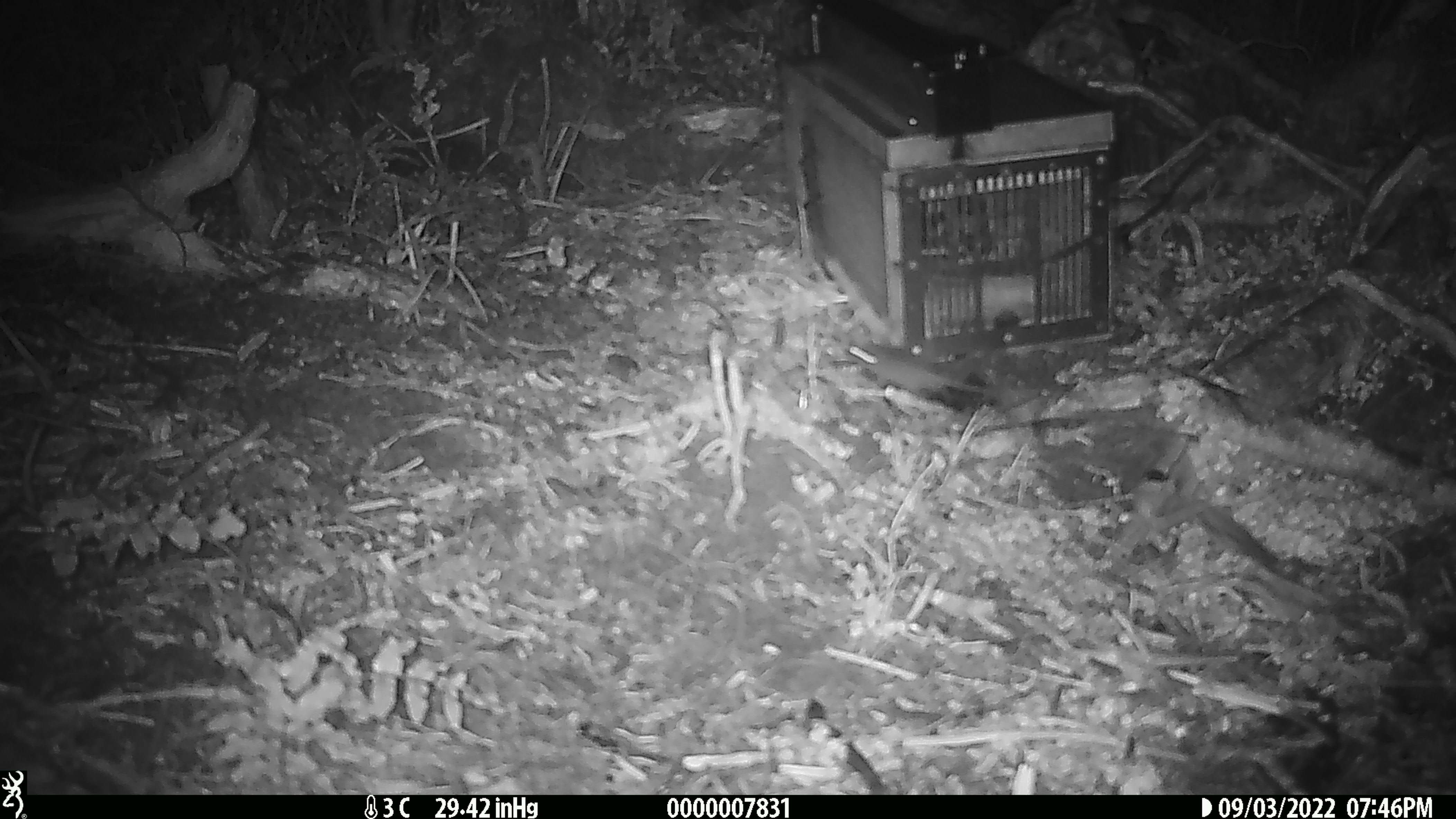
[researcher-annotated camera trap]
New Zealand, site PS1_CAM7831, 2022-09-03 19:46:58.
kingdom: Animalia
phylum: Chordata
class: Mammalia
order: Rodentia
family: Muridae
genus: Mus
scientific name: Mus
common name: mouse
Mouse (Mus).